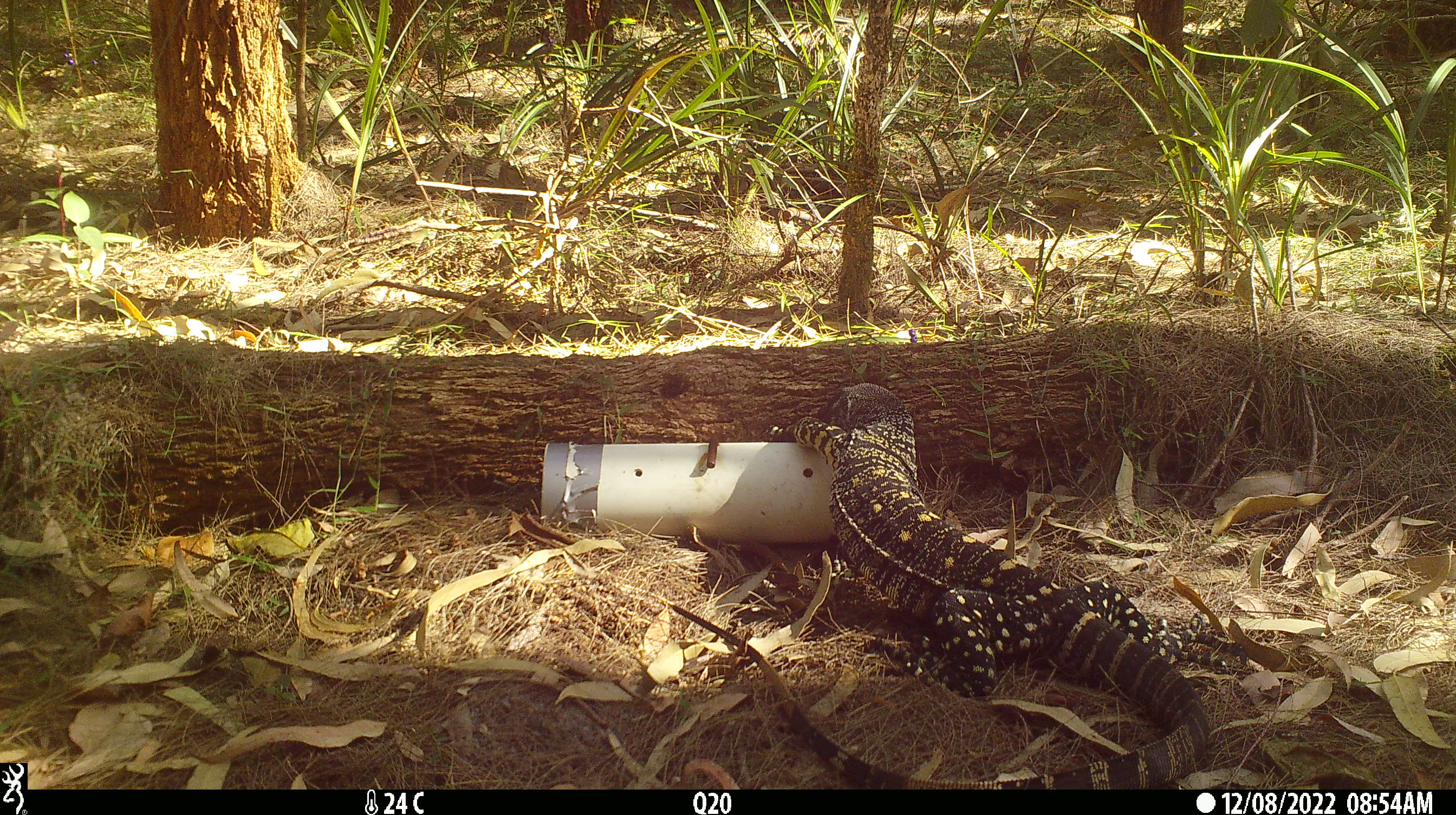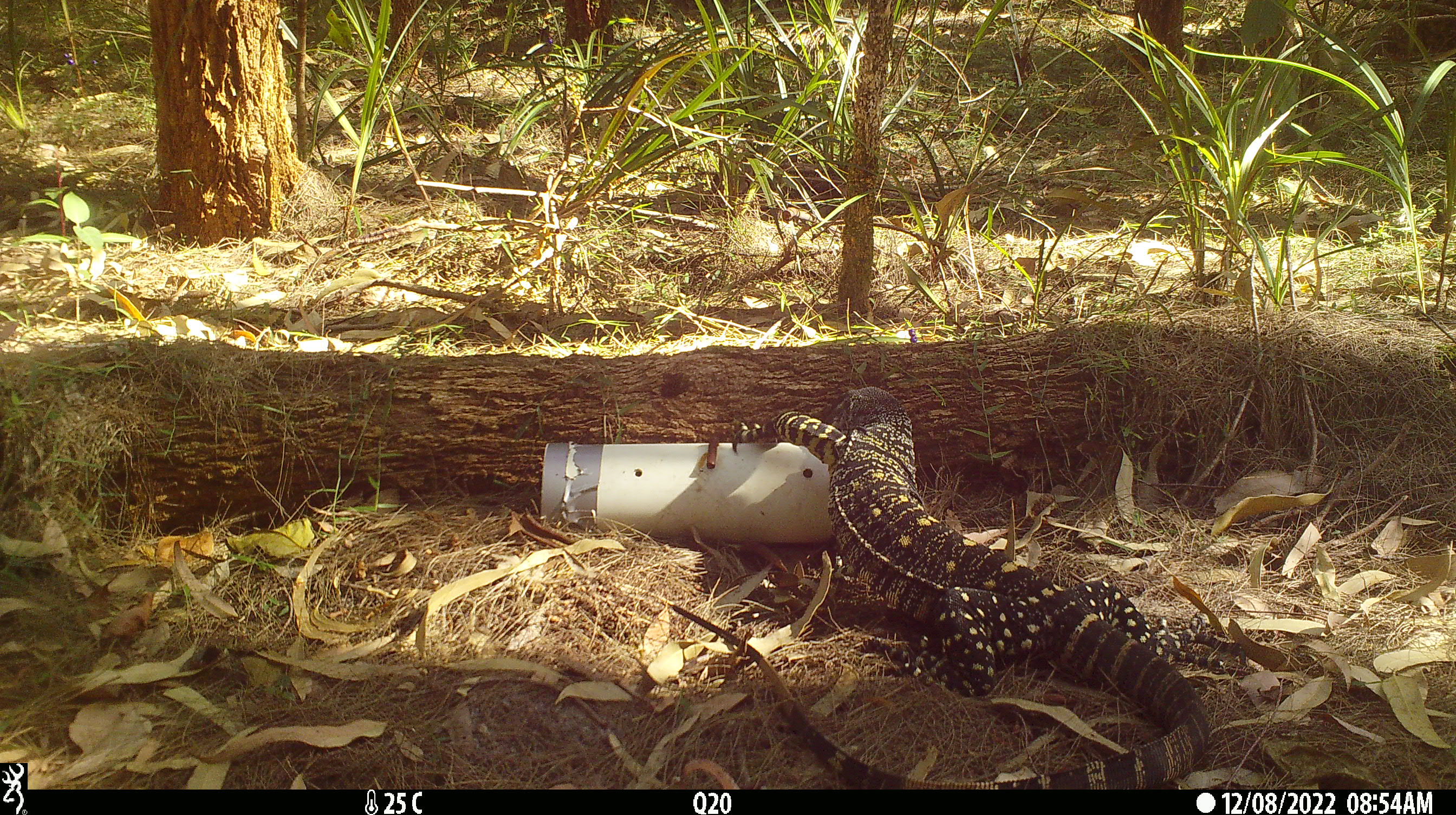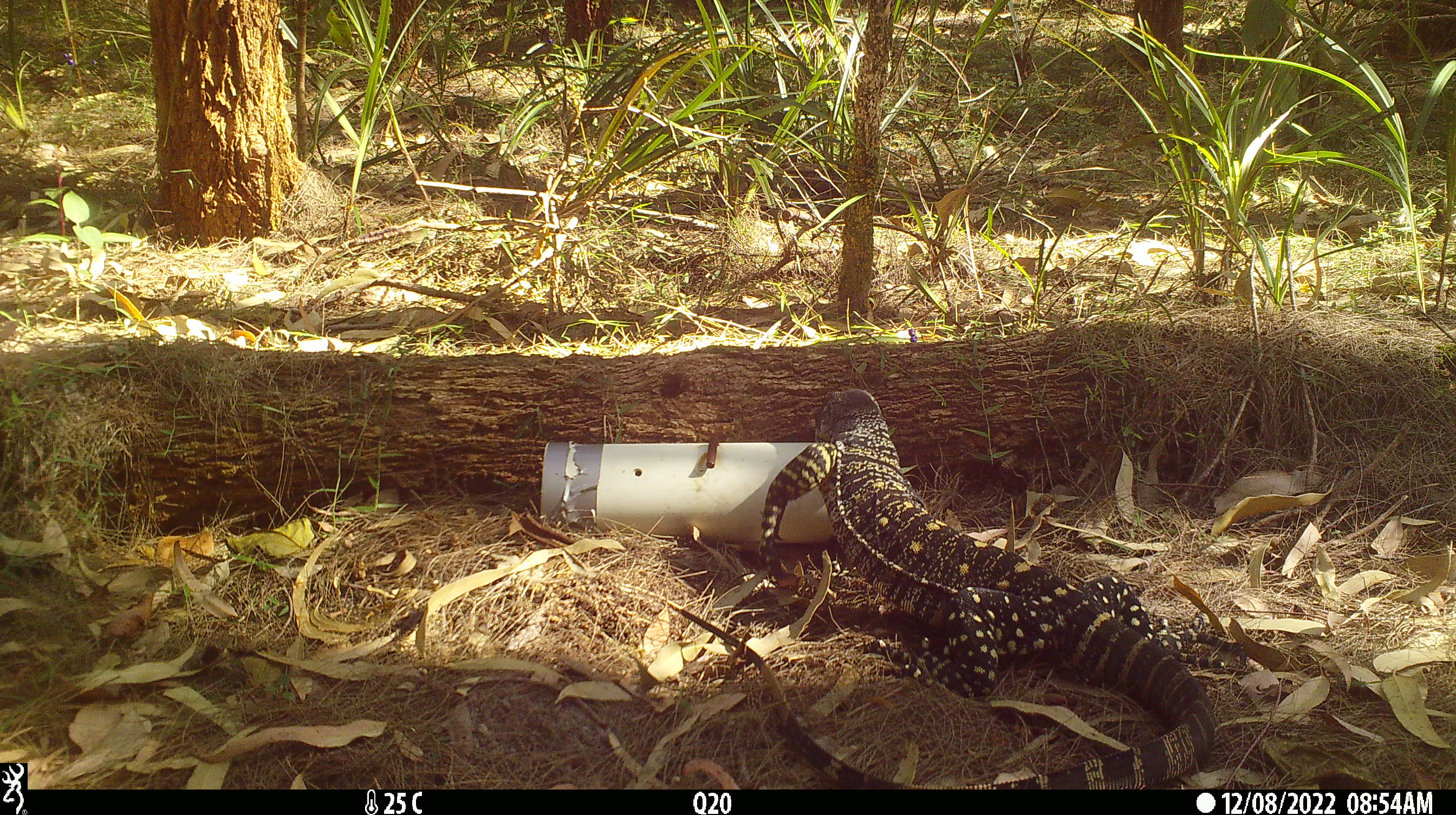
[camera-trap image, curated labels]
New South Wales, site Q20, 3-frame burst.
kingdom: Animalia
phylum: Chordata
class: Reptilia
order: Squamata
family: Varanidae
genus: Varanus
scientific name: Varanus varius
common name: lace monitor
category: goanna